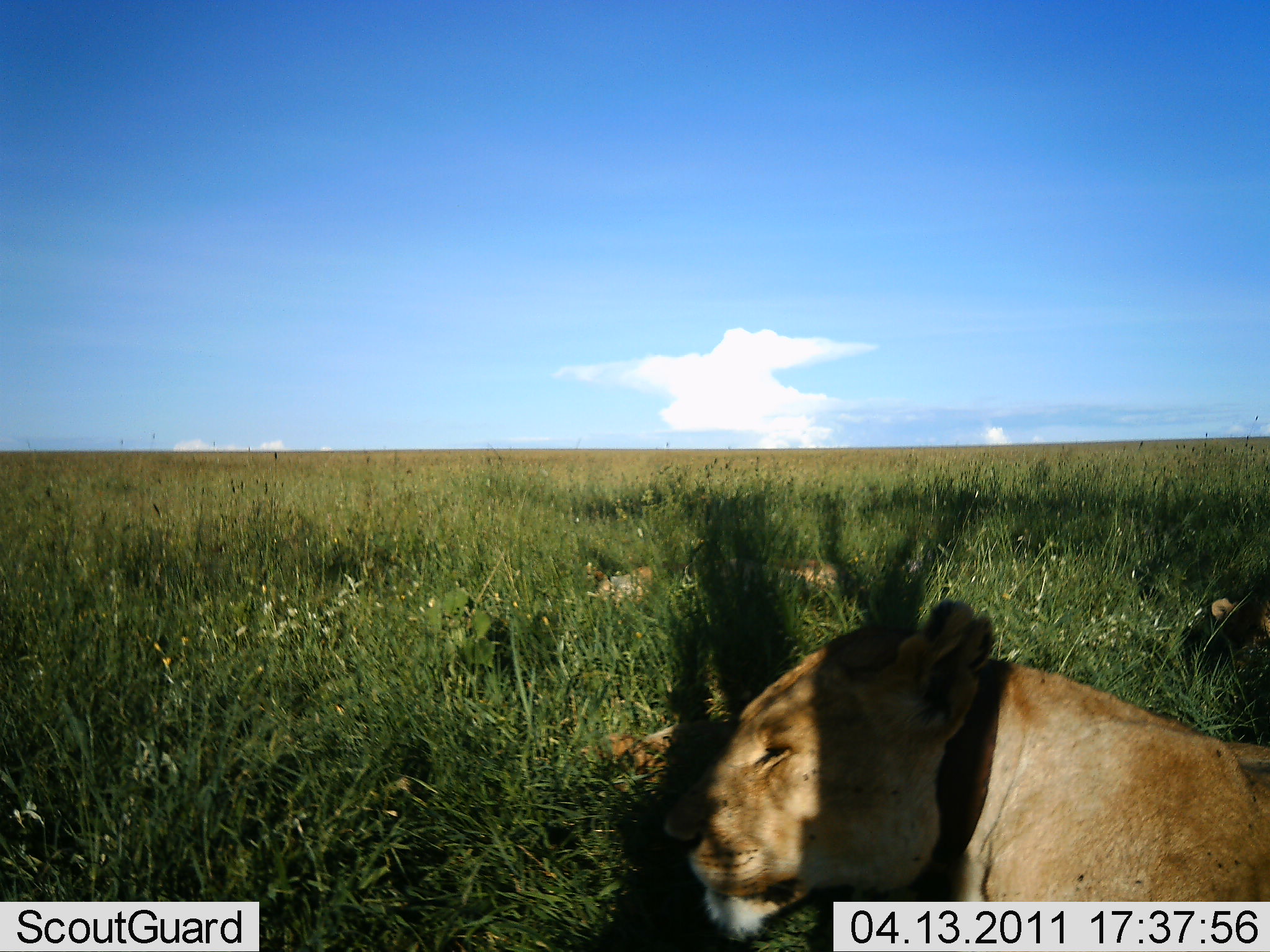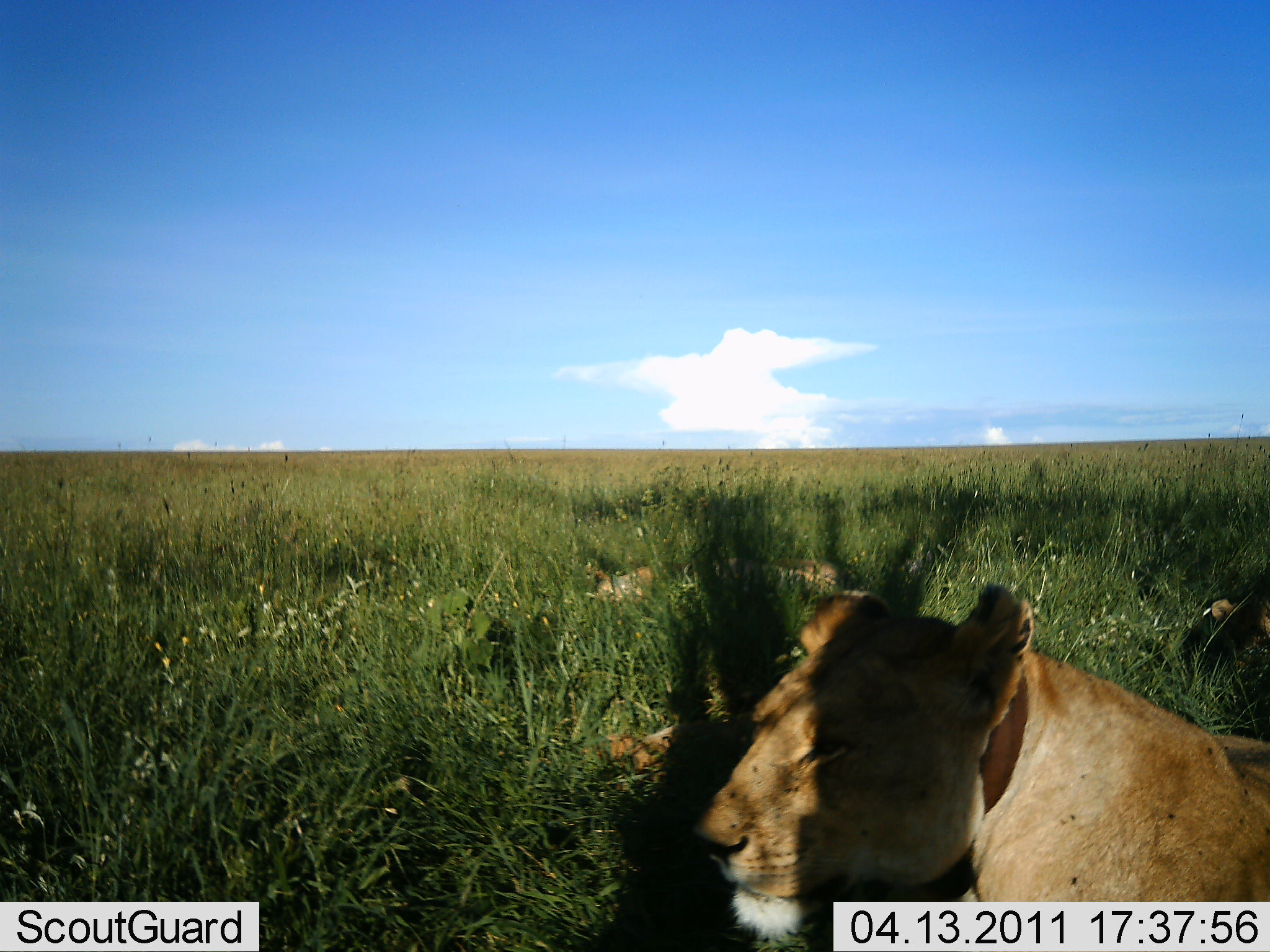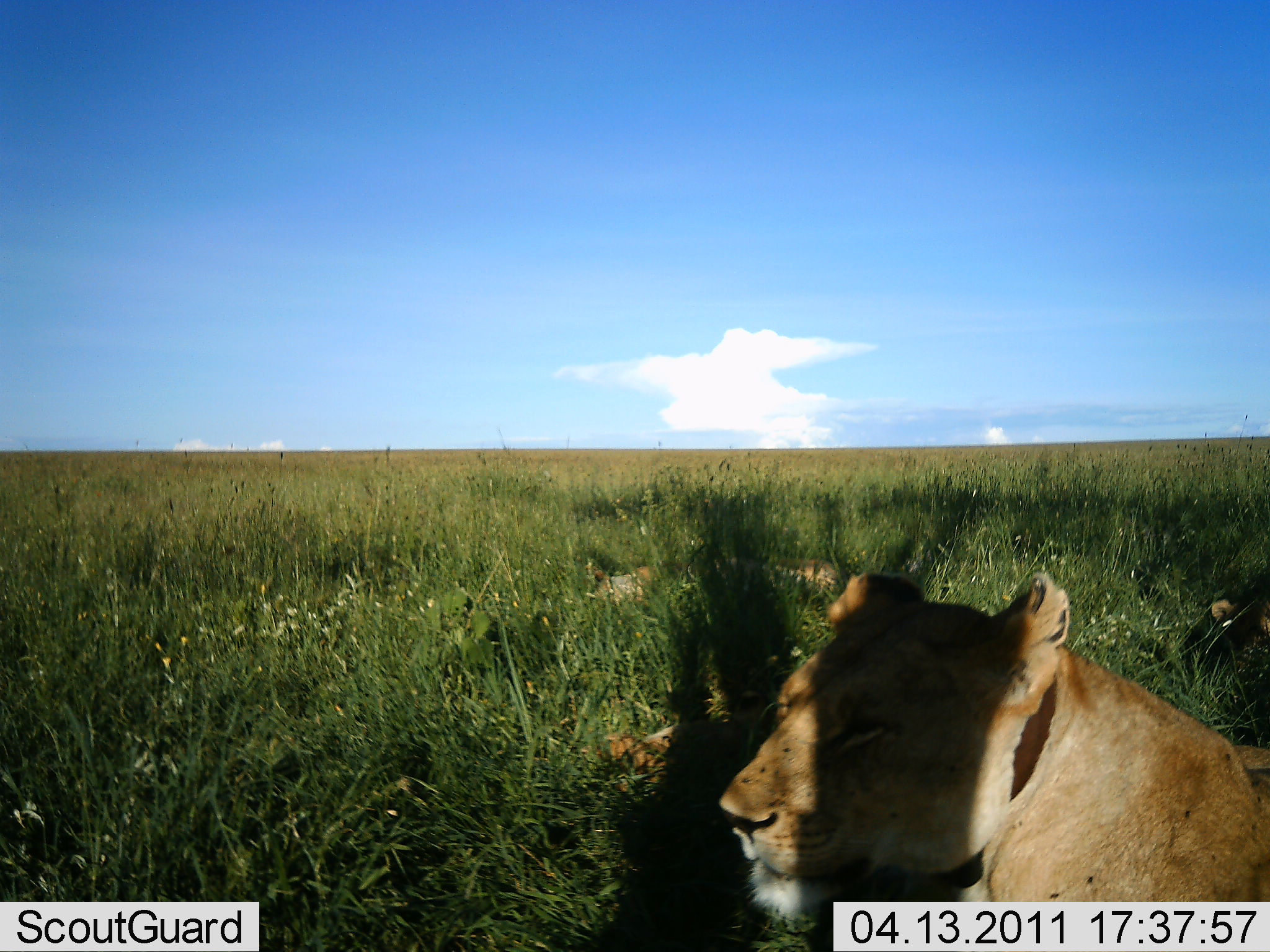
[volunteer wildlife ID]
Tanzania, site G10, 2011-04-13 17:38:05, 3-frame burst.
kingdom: Animalia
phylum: Chordata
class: Mammalia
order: Carnivora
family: Felidae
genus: Panthera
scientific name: Panthera leo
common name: lion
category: lionfemale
Lionfemale (lion) (Panthera leo), count 1. Behavior (volunteer vote fractions): standing 0%, resting 100%, moving 0%, interacting 0%. Young present (vote fraction): 0%. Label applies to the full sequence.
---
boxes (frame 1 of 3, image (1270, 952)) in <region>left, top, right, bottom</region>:
animal: <region>584, 598, 1270, 945</region>; <region>583, 559, 838, 604</region>; <region>1211, 595, 1270, 653</region>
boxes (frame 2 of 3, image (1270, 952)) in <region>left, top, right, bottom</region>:
animal: <region>584, 582, 1270, 945</region>; <region>583, 559, 838, 605</region>; <region>1211, 595, 1270, 645</region>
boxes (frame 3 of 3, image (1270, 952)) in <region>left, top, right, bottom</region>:
animal: <region>597, 569, 1270, 932</region>; <region>583, 559, 838, 604</region>; <region>1211, 595, 1270, 653</region>